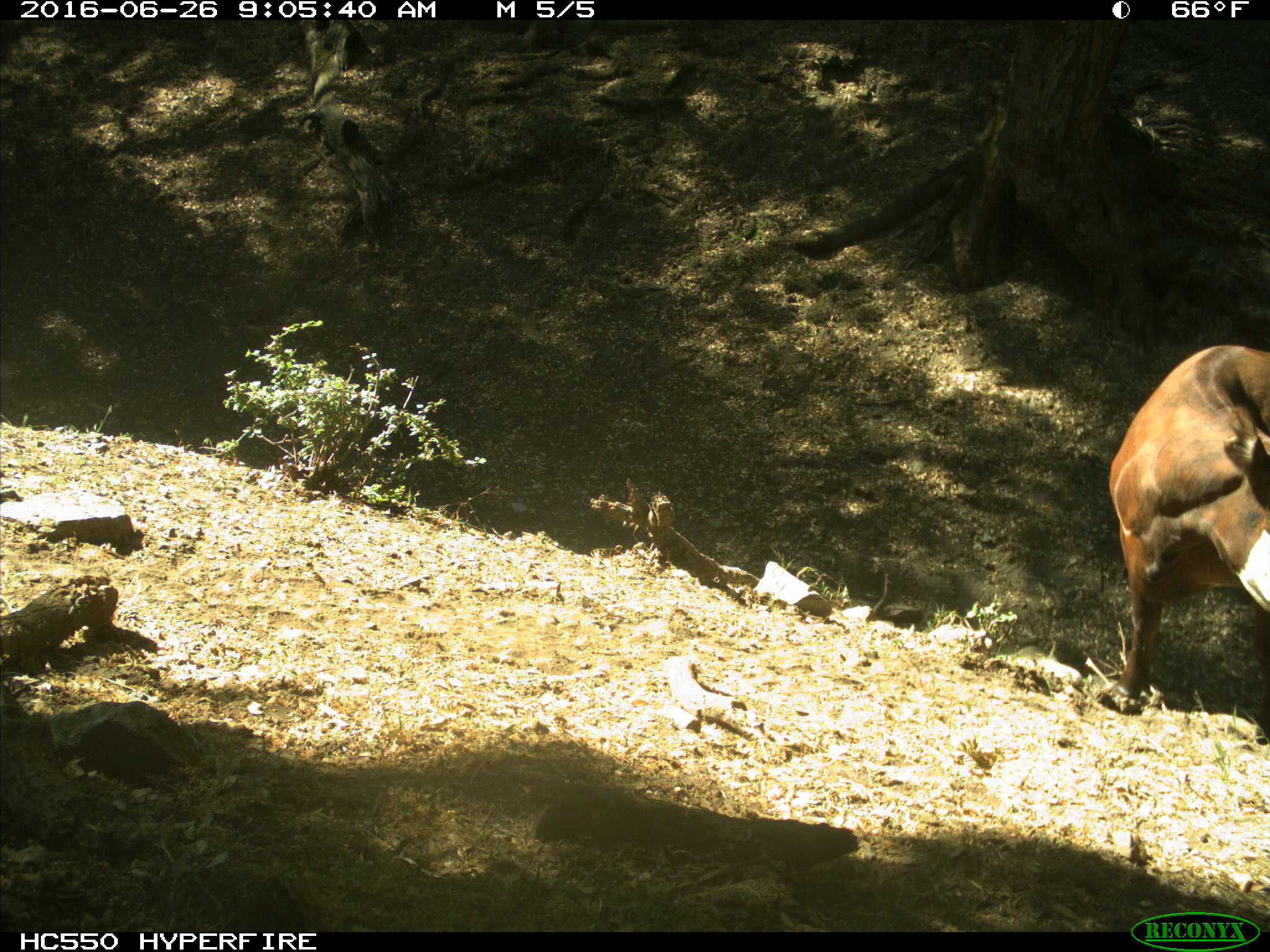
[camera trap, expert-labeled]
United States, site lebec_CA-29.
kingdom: Animalia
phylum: Chordata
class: Mammalia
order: Artiodactyla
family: Bovidae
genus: Bos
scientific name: Bos taurus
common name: domestic cow